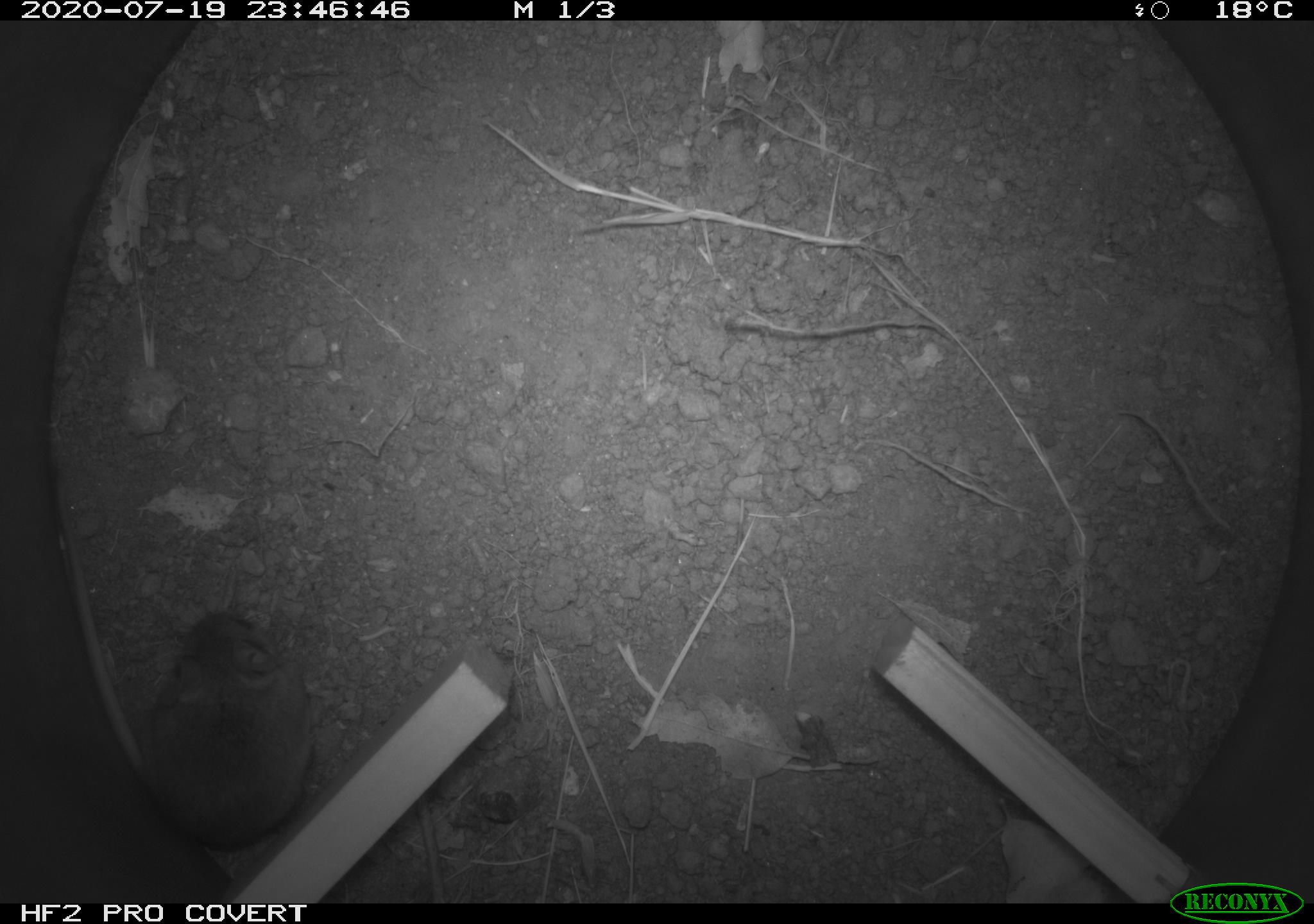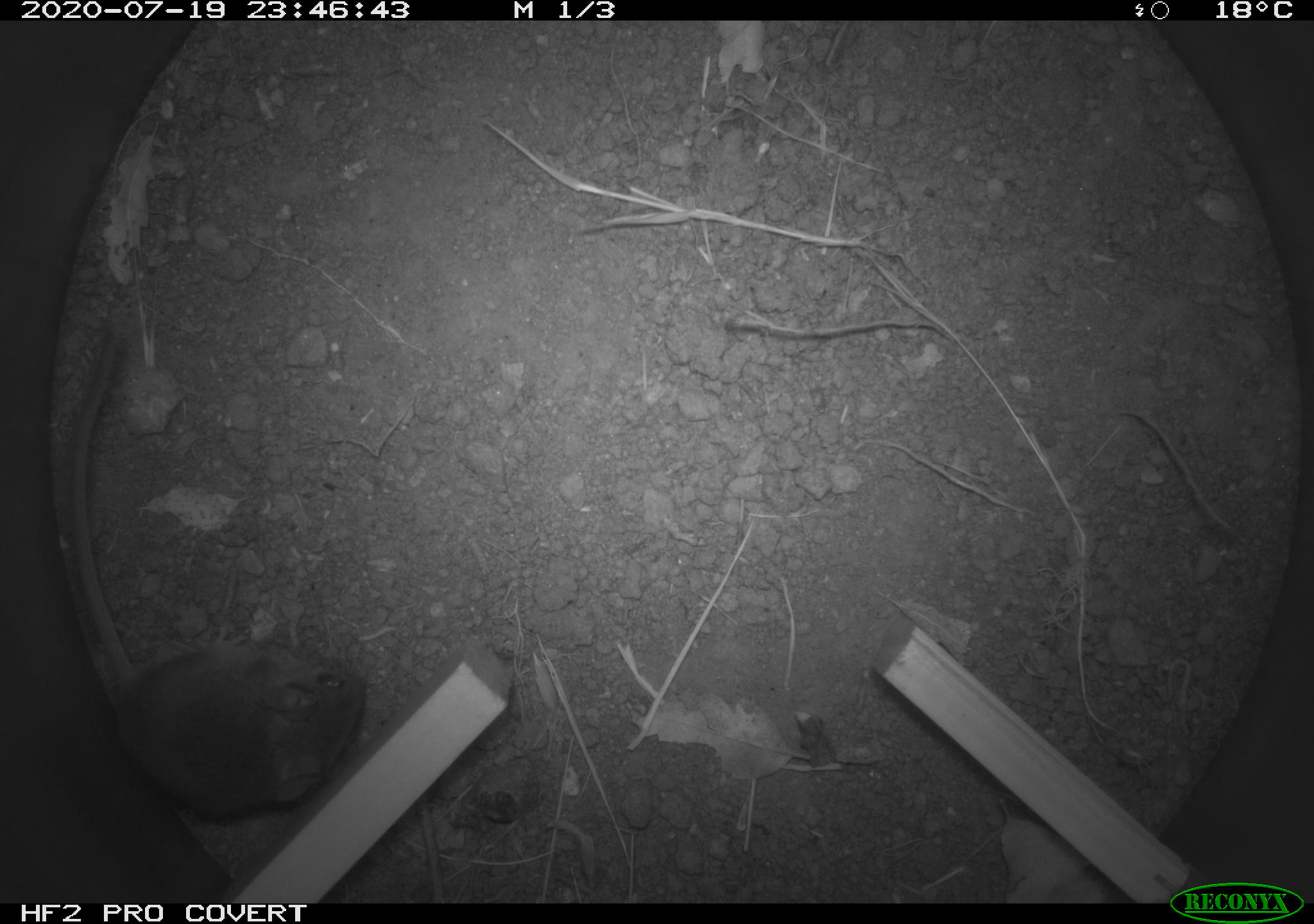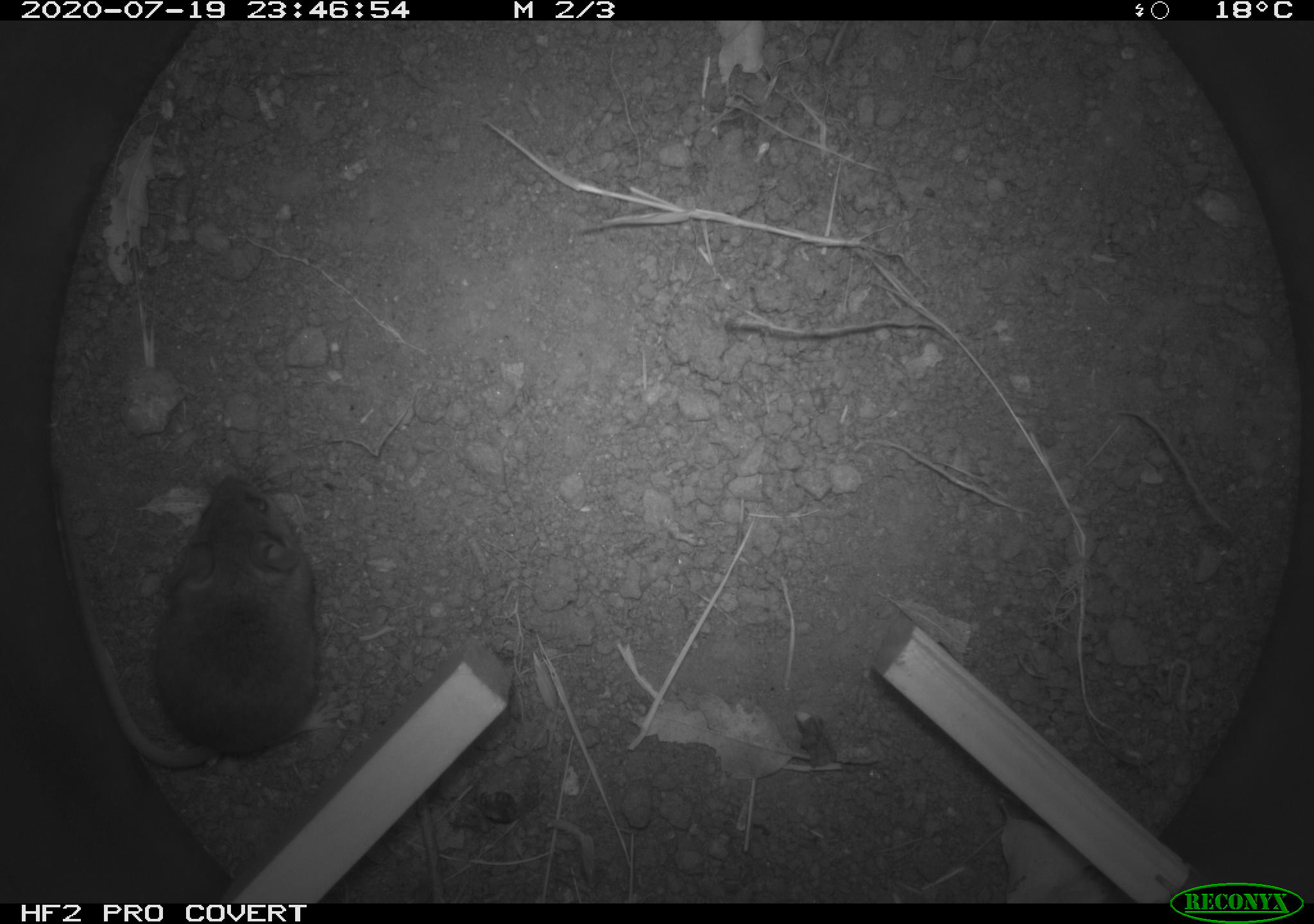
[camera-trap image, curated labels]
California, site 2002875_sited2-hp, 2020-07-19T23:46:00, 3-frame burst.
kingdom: Animalia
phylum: Chordata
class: Mammalia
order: Rodentia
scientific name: Rodentia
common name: rodent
Rodent (Rodentia).